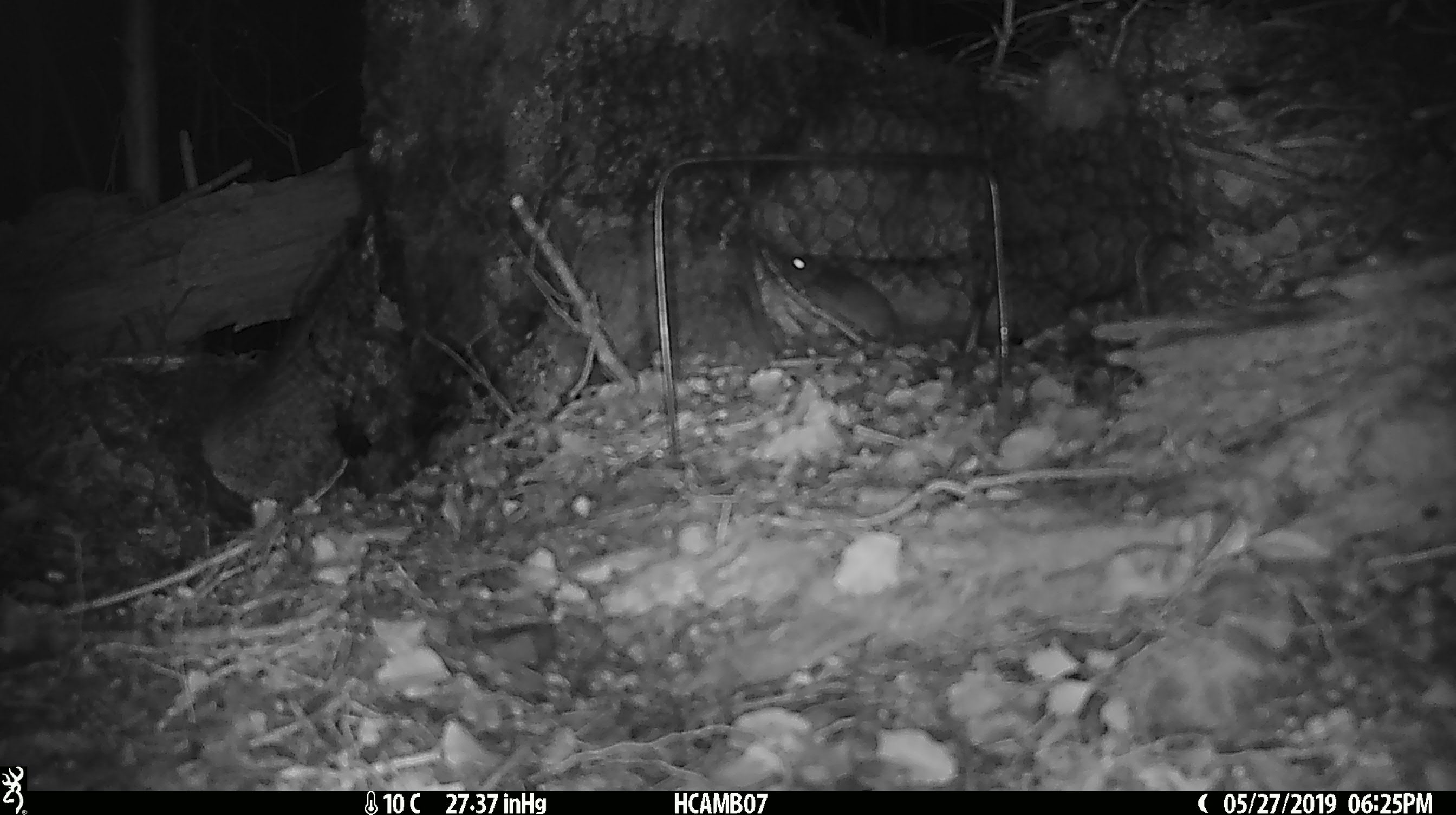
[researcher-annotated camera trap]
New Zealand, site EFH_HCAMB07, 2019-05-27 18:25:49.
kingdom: Animalia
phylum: Chordata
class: Mammalia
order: Rodentia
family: Muridae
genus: Mus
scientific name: Mus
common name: mouse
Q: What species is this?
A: Mouse (Mus).